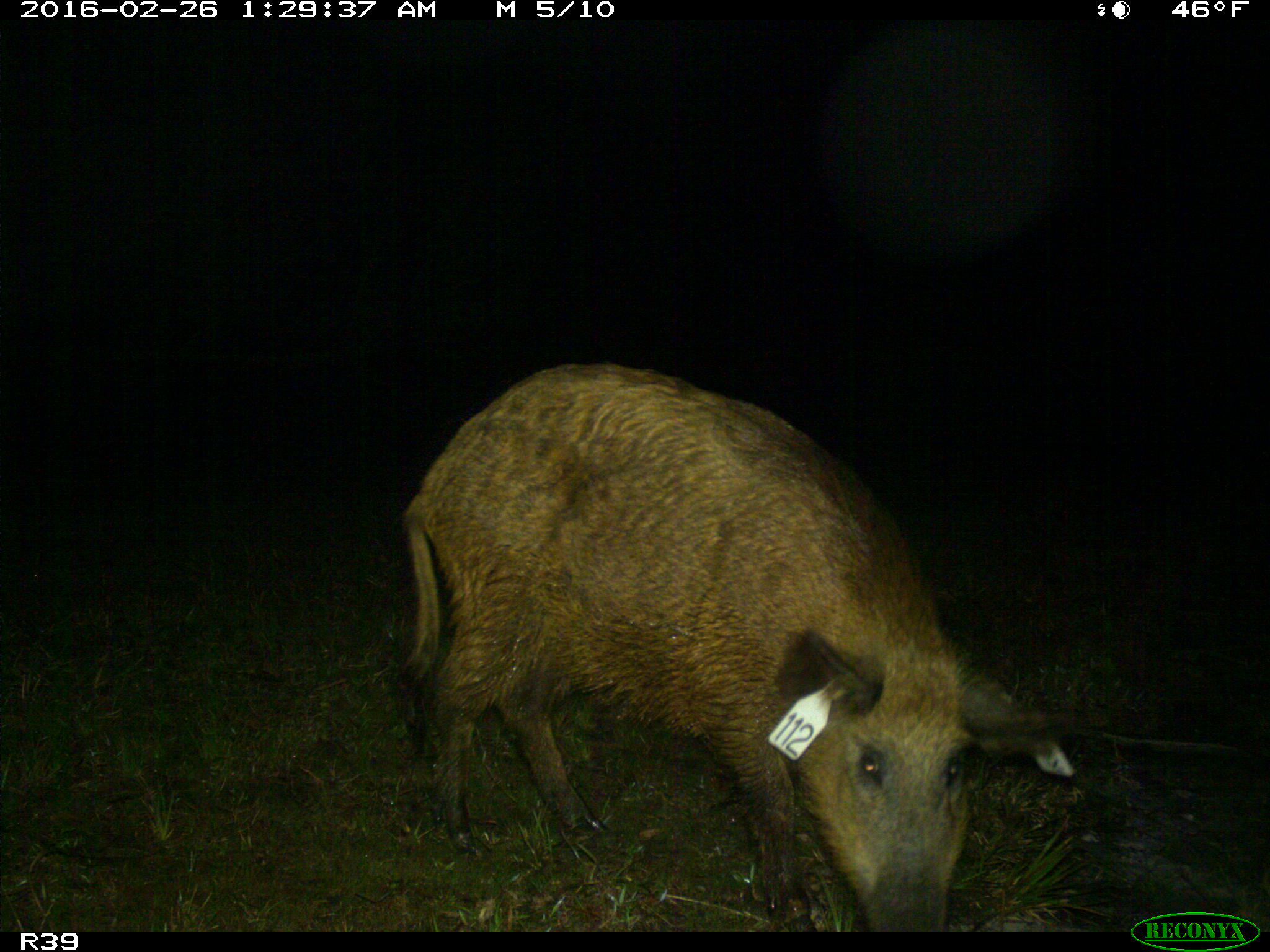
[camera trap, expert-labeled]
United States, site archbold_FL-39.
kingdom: Animalia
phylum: Chordata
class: Mammalia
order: Artiodactyla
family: Suidae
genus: Sus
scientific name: Sus scrofa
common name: wild boar